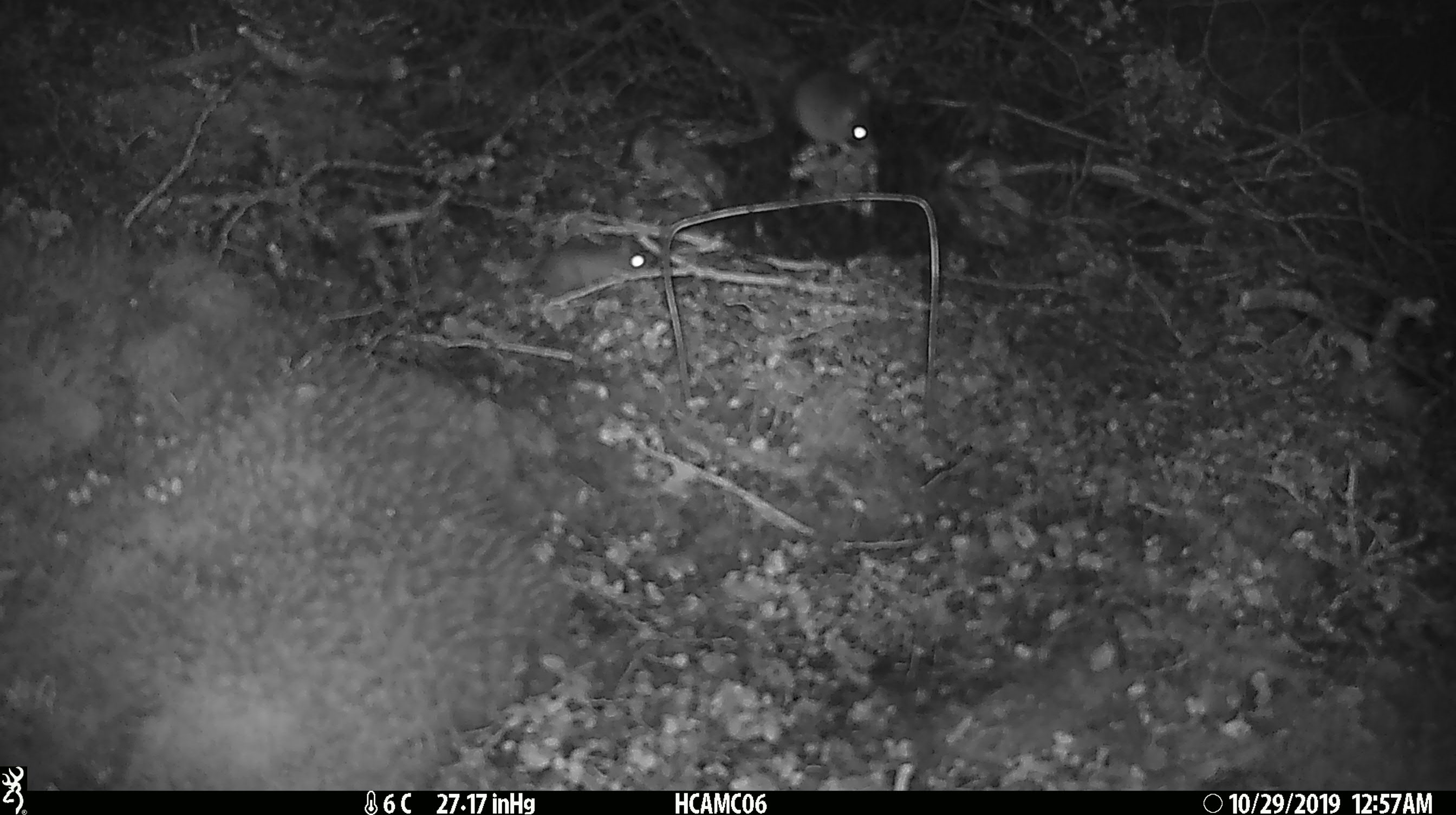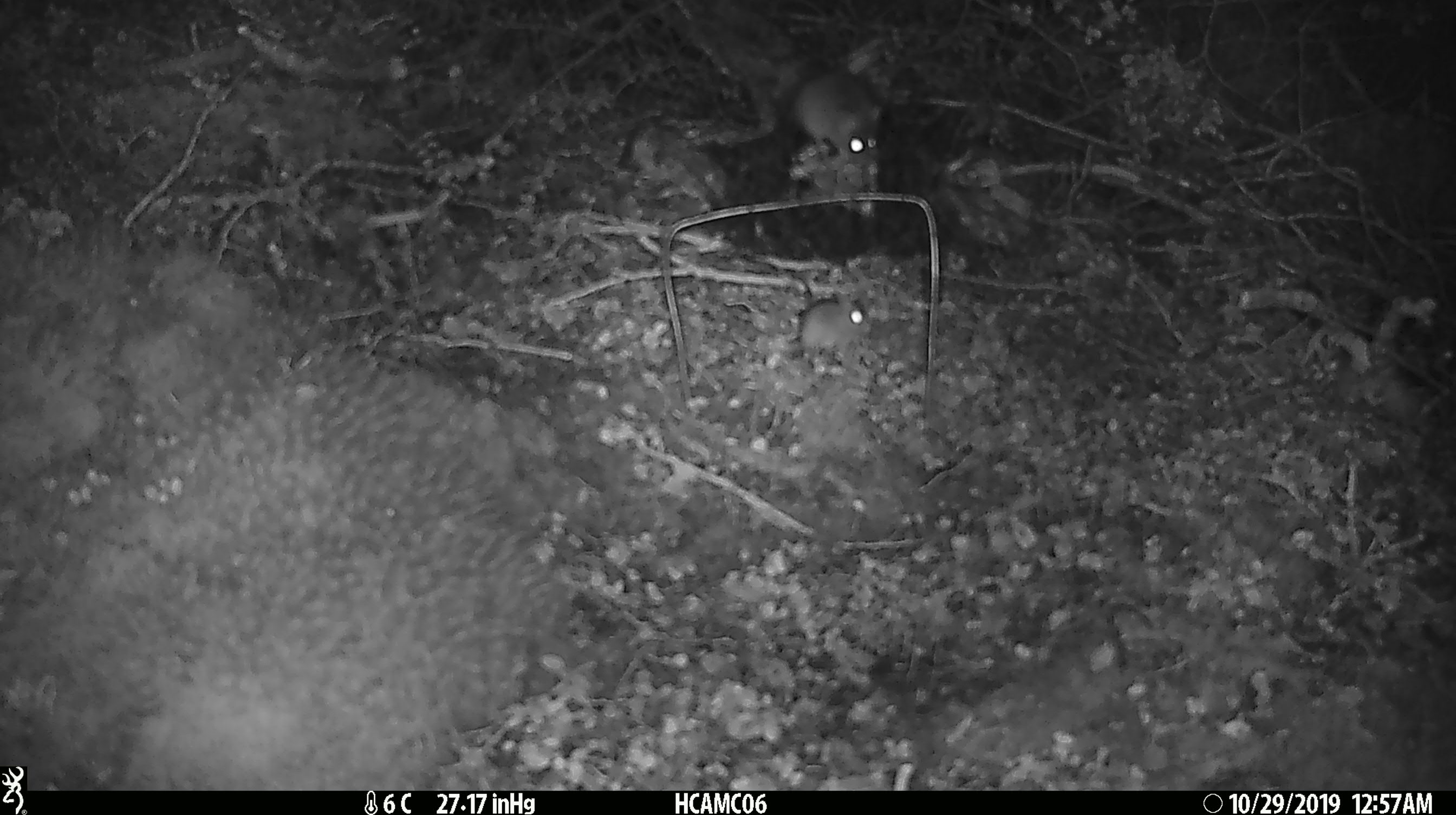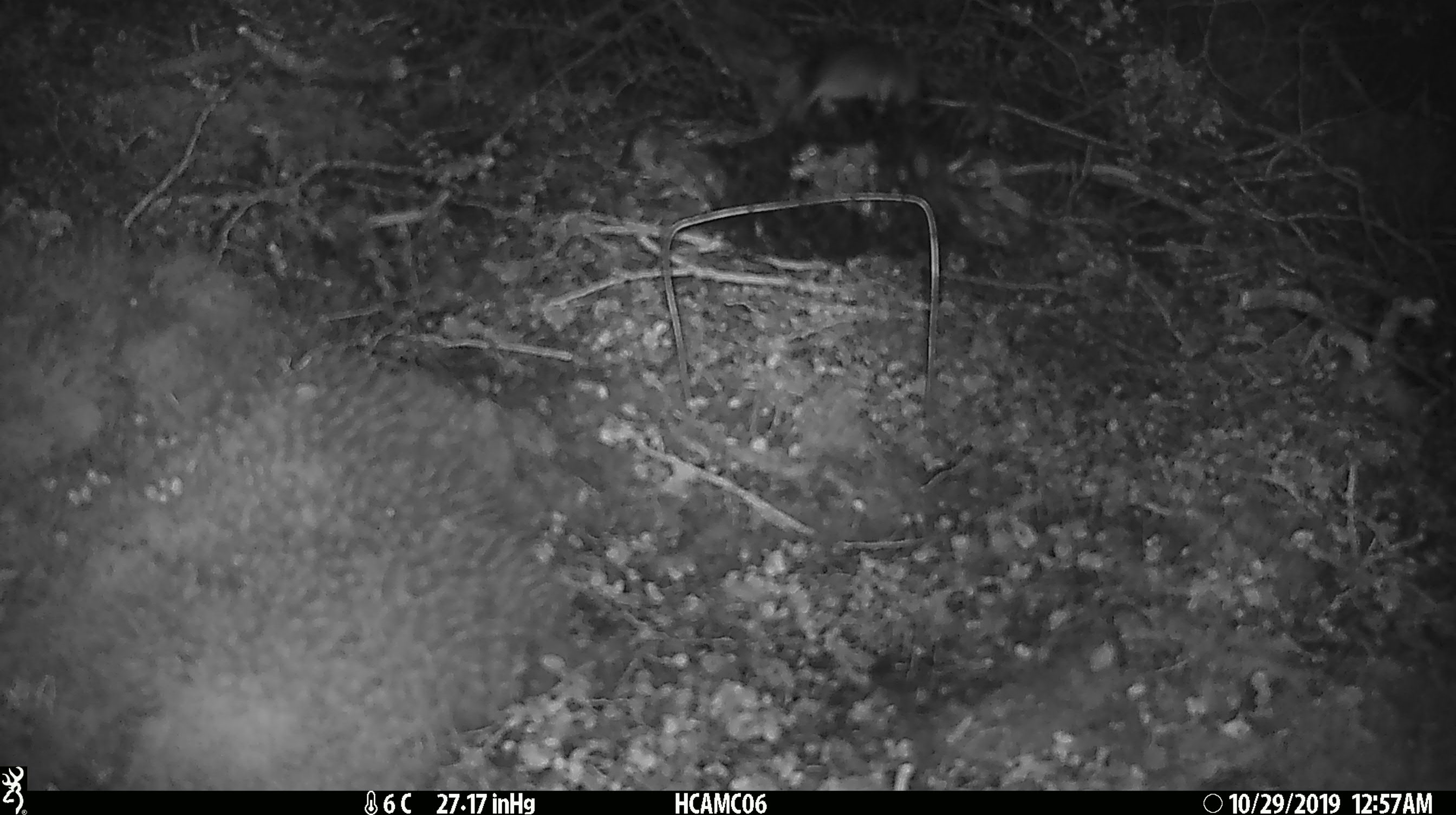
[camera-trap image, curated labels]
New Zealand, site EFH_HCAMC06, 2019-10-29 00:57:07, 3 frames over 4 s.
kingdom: Animalia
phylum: Chordata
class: Mammalia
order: Rodentia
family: Muridae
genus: Mus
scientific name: Mus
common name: mouse